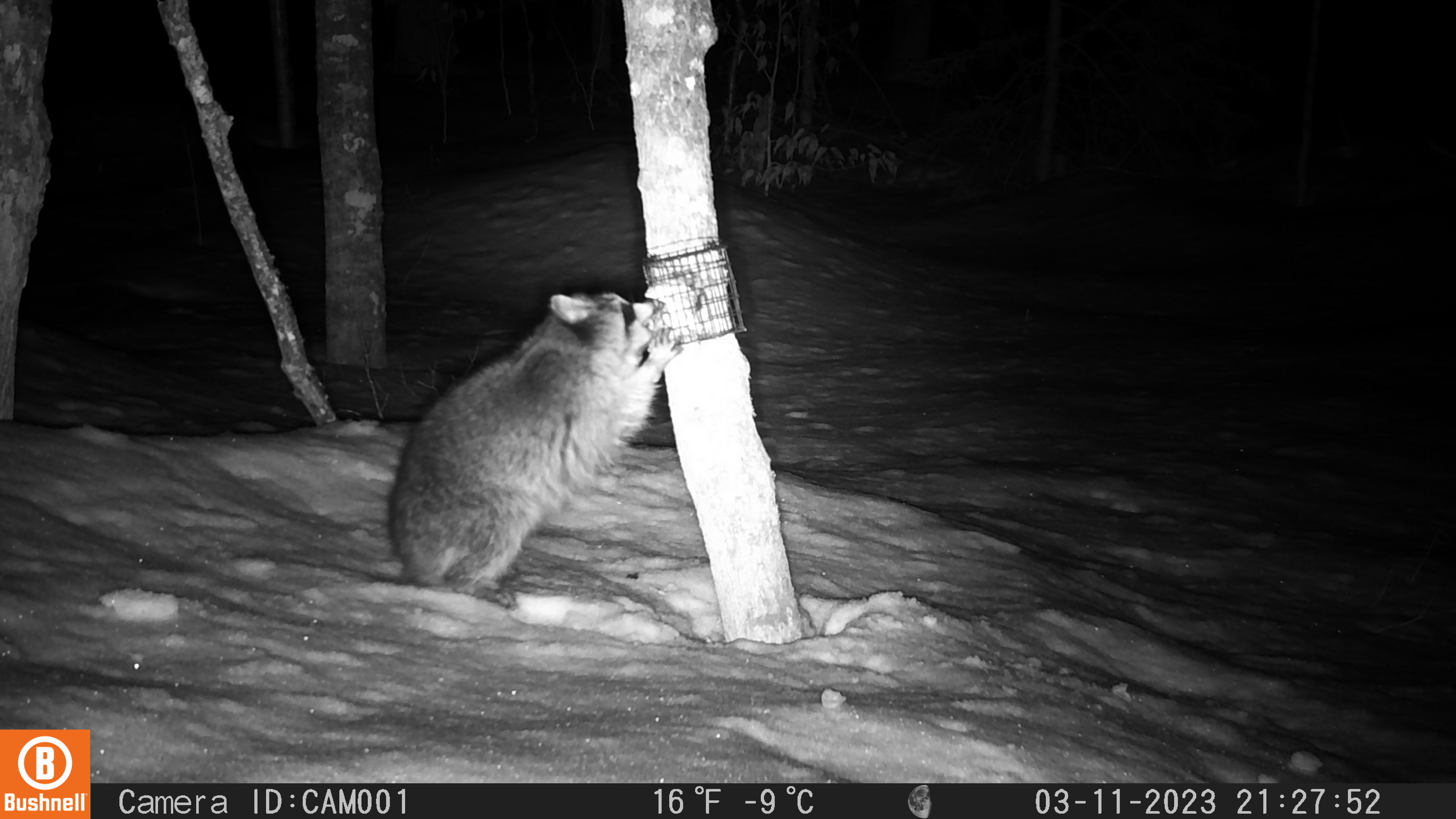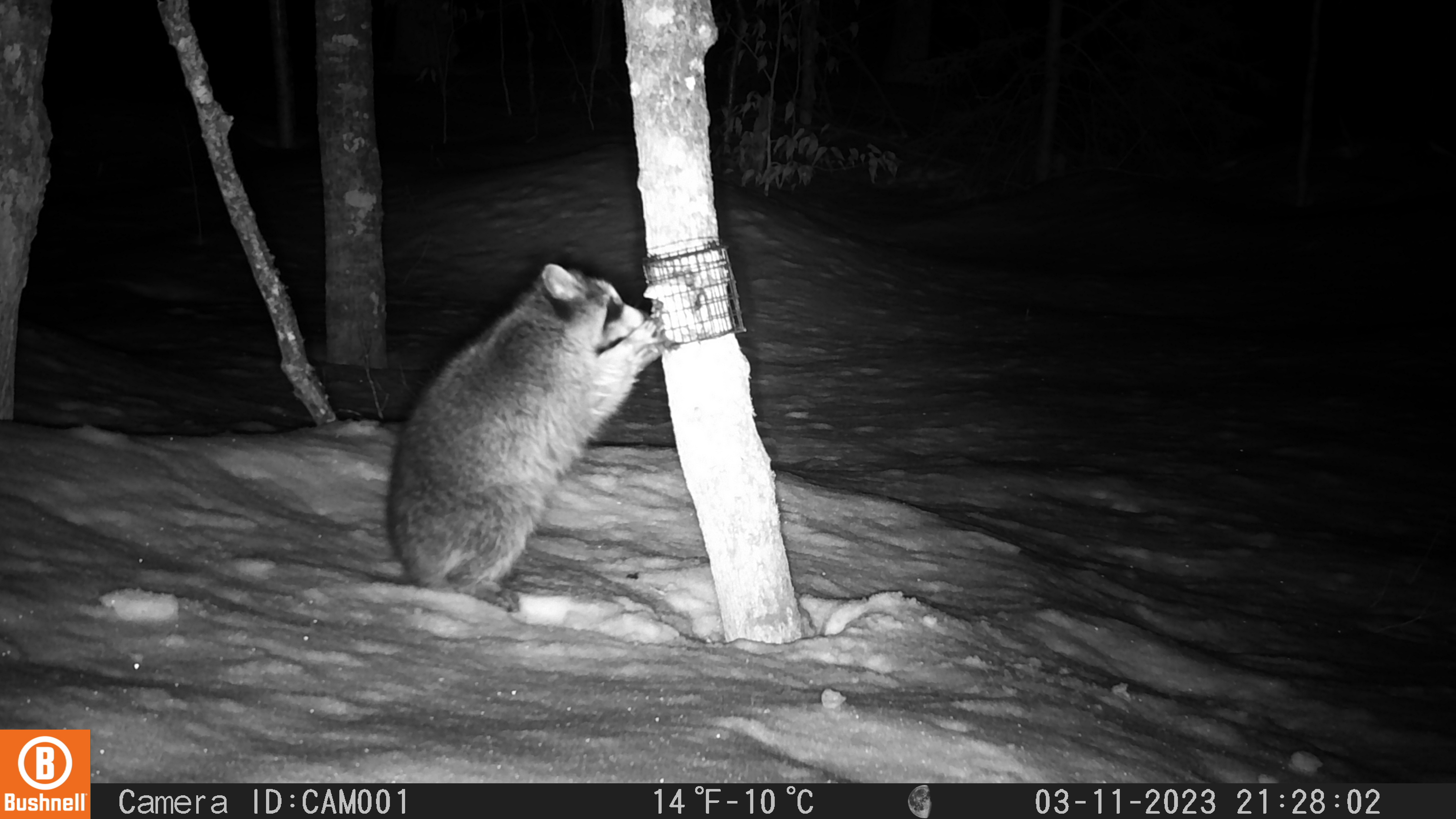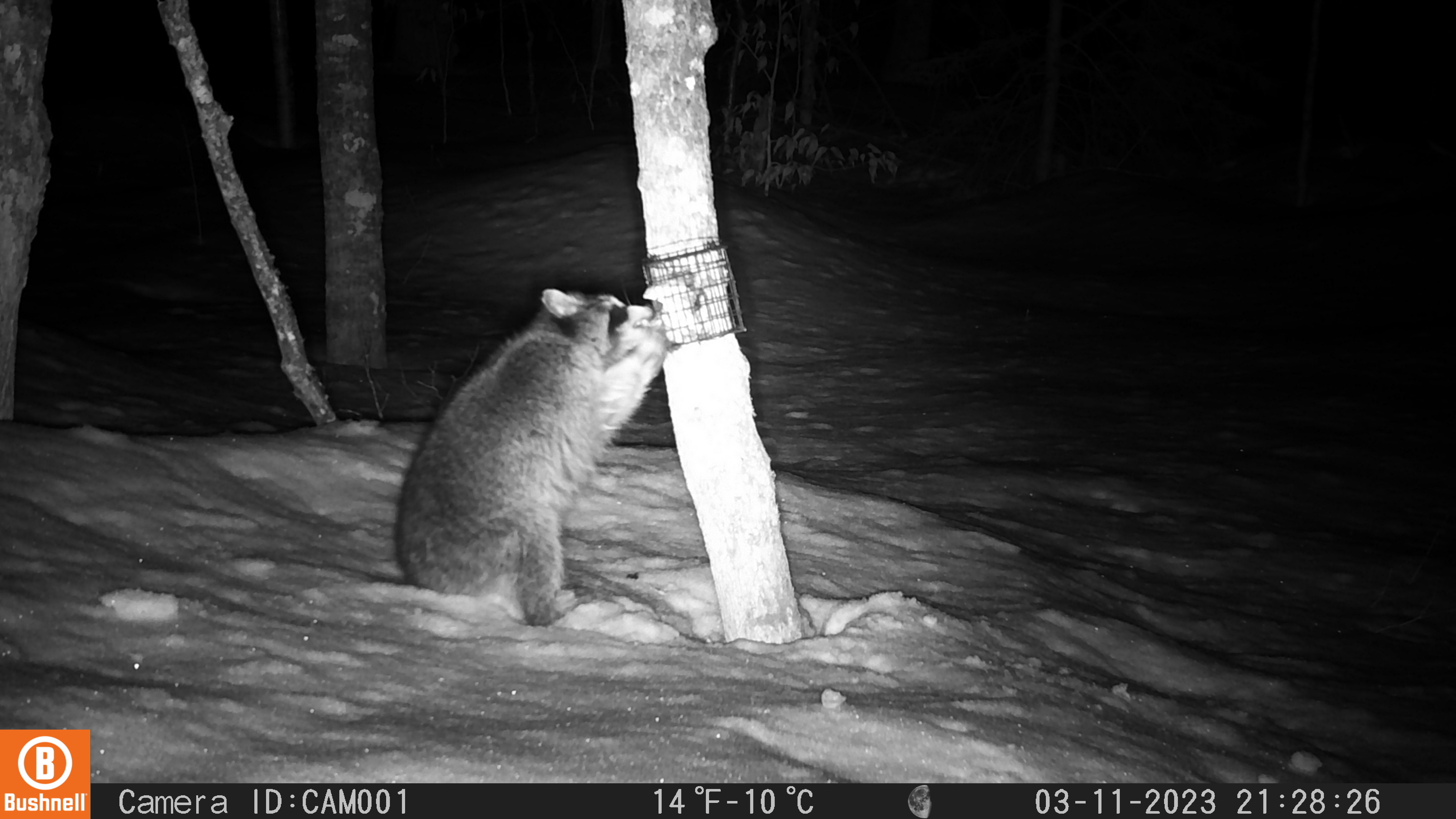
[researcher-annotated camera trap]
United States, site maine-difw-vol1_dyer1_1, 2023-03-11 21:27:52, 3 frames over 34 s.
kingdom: Animalia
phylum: Chordata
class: Mammalia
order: Carnivora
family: Procyonidae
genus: Procyon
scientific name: Procyon lotor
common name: raccoon